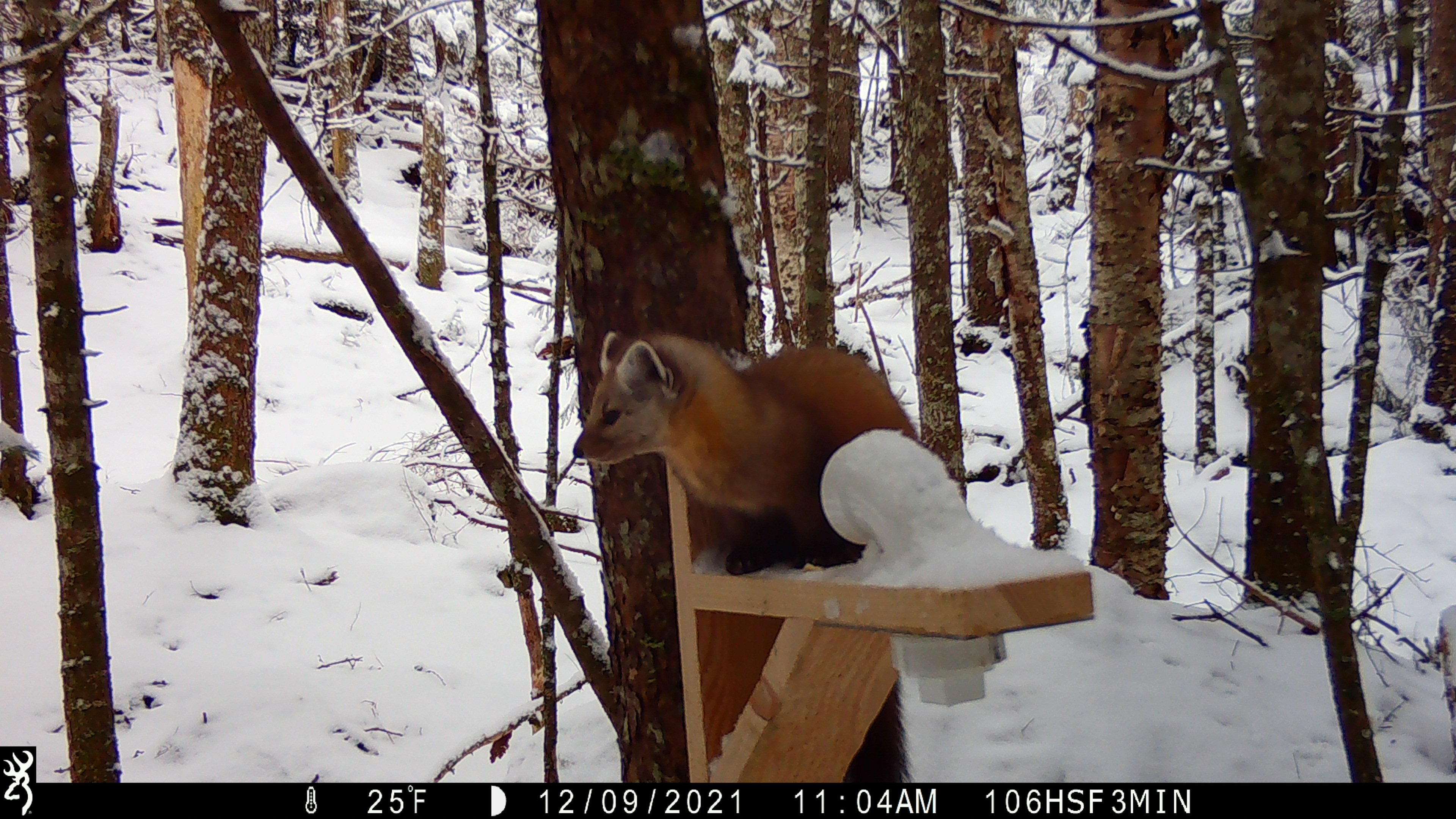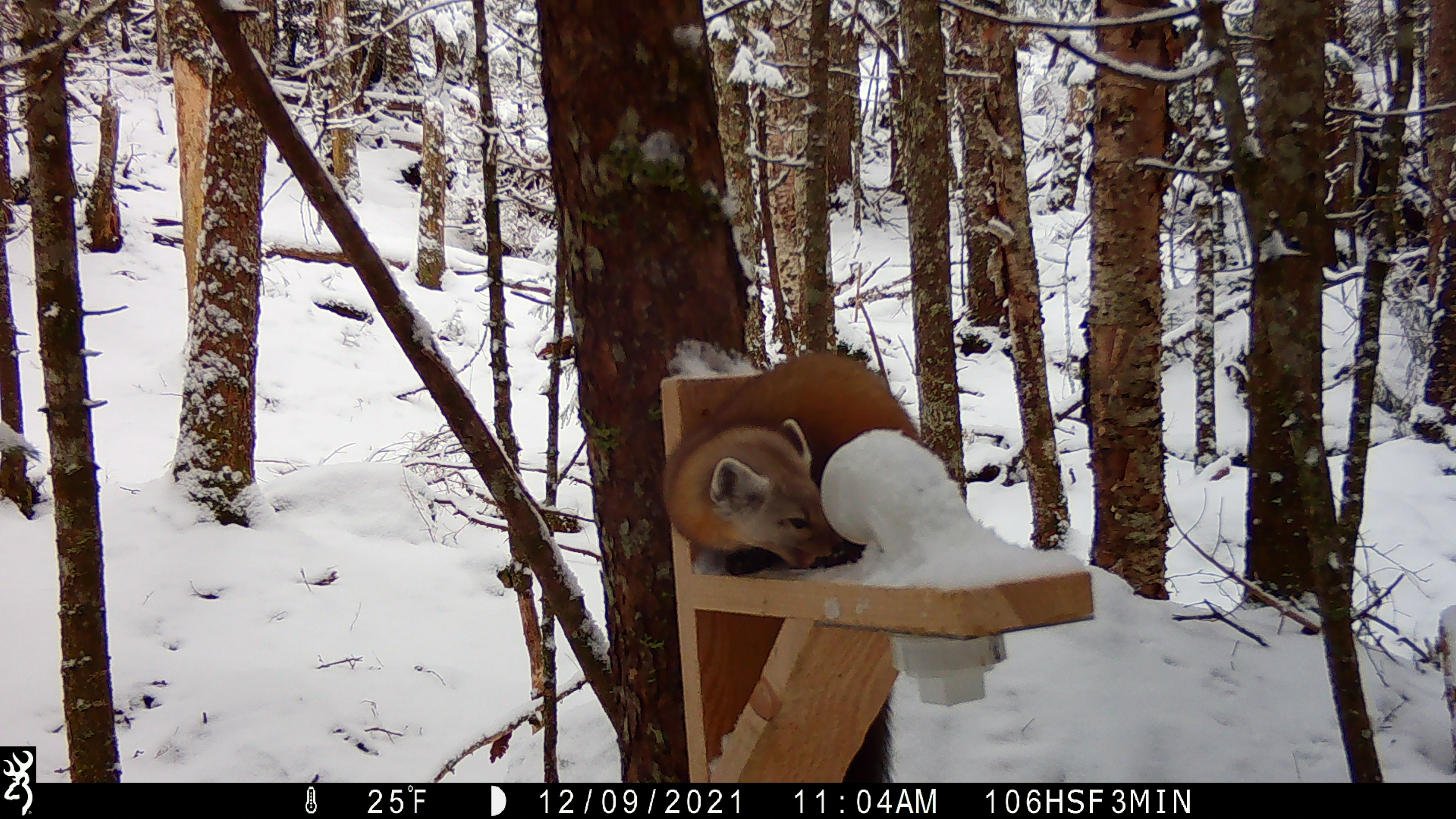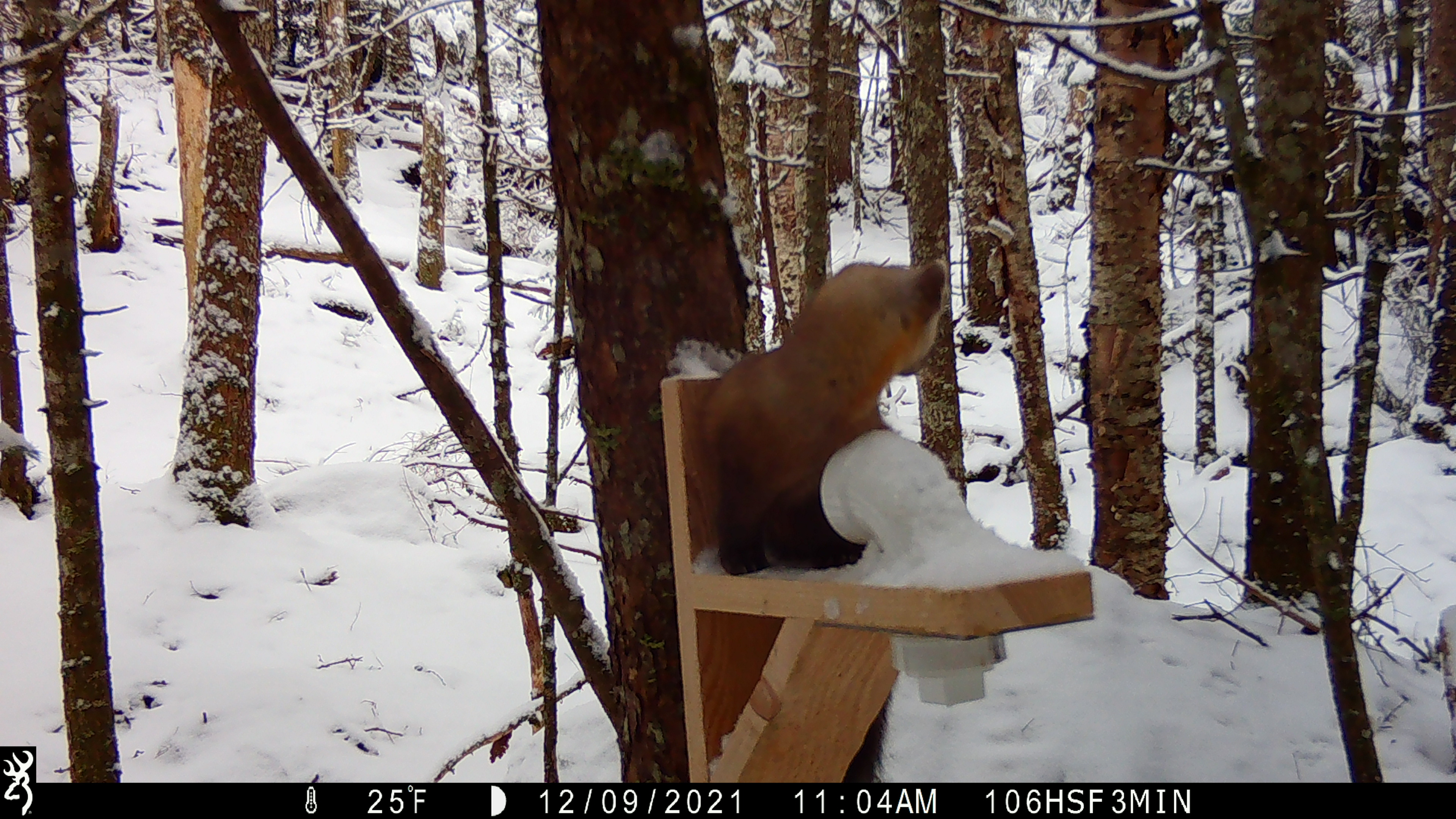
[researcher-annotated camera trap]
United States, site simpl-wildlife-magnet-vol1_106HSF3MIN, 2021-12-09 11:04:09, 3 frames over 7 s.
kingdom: Animalia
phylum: Chordata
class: Mammalia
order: Carnivora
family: Mustelidae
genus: Martes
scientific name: Martes americana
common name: american marten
American marten (Martes americana).